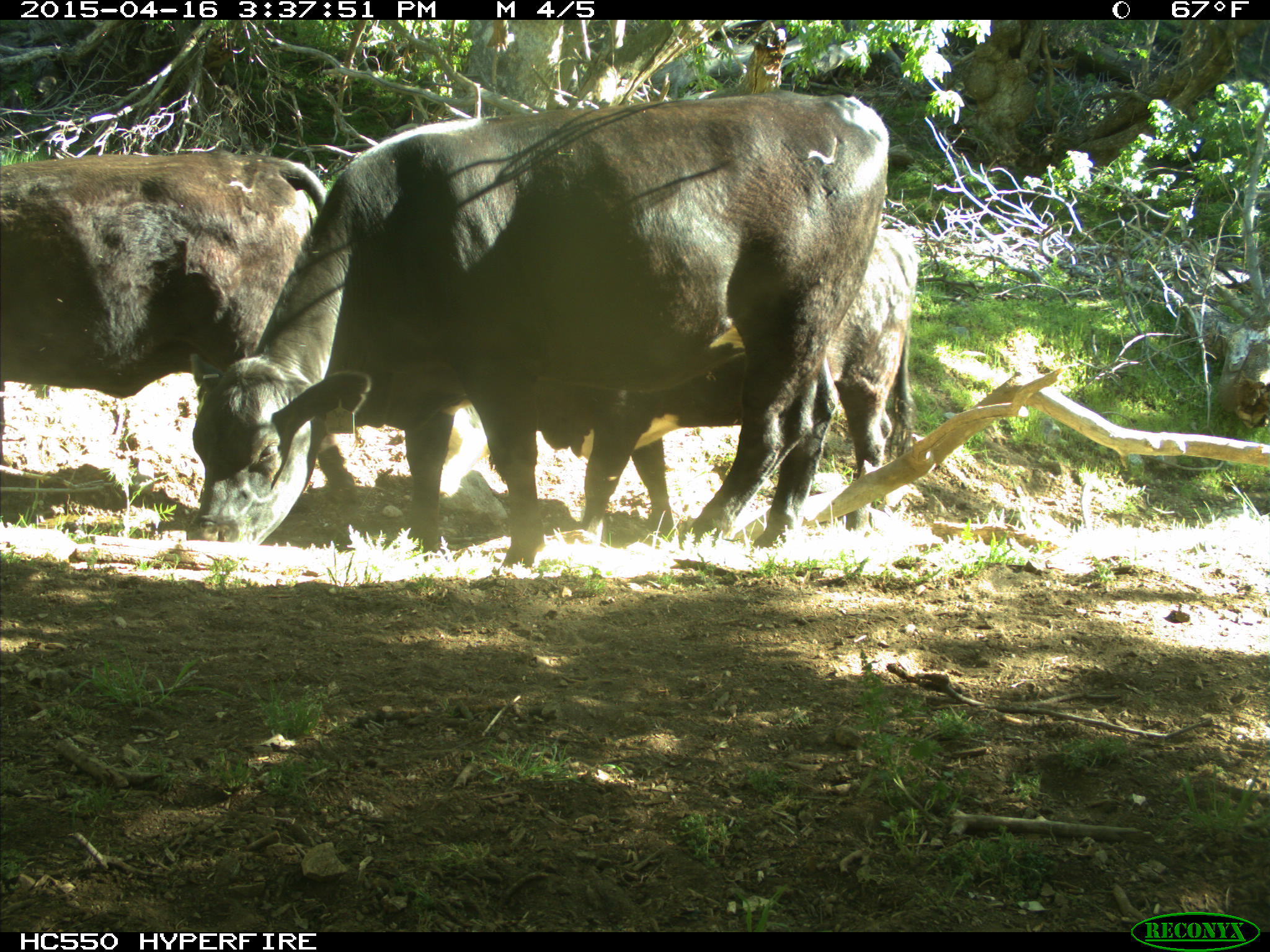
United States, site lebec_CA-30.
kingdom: Animalia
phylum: Chordata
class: Mammalia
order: Artiodactyla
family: Bovidae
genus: Bos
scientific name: Bos taurus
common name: domestic cow